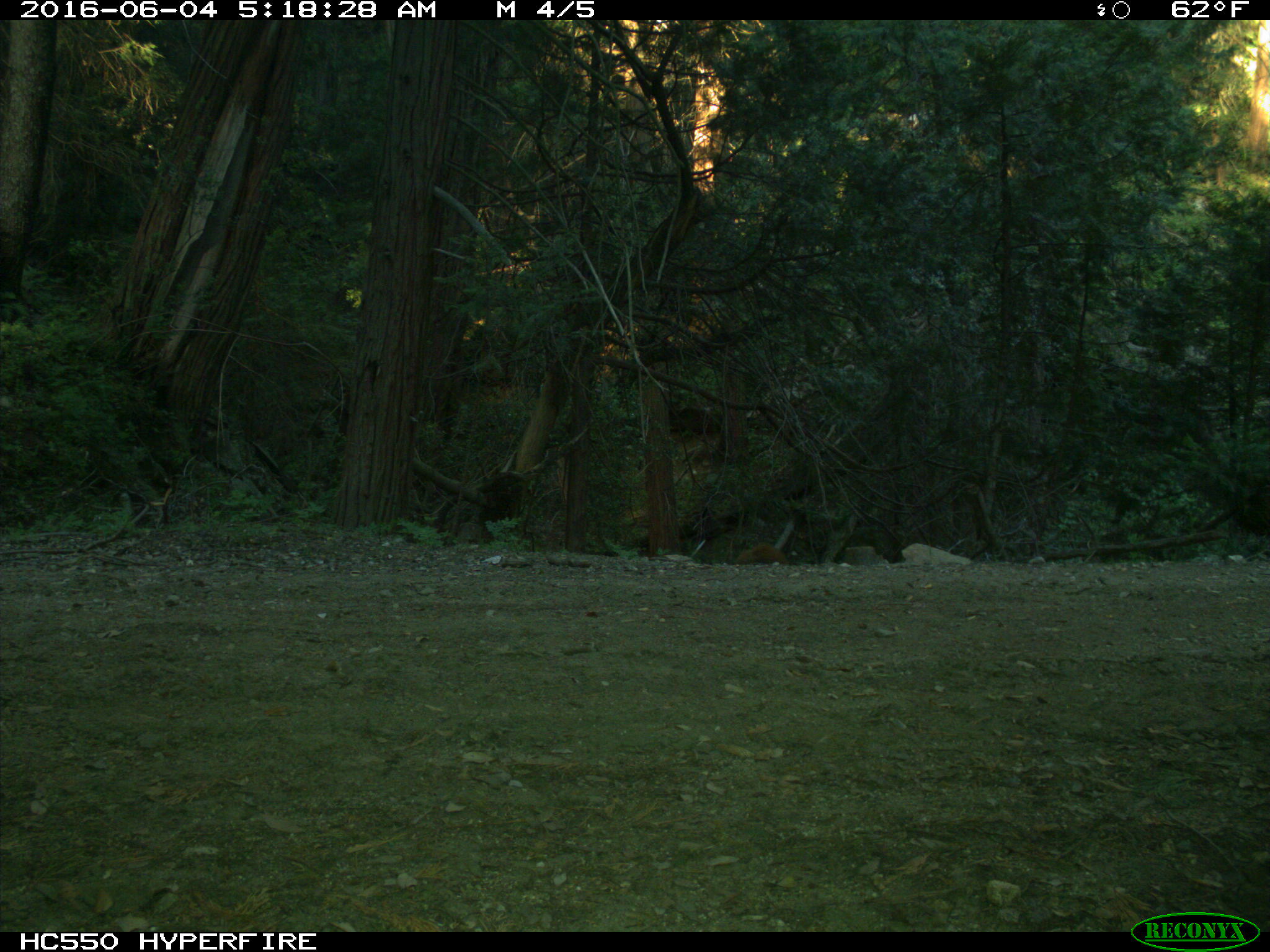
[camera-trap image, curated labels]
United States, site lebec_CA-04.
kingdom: Animalia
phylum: Chordata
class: Mammalia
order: Carnivora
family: Ursidae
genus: Ursus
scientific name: Ursus americanus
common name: american black bear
Ursus americanus (american black bear).